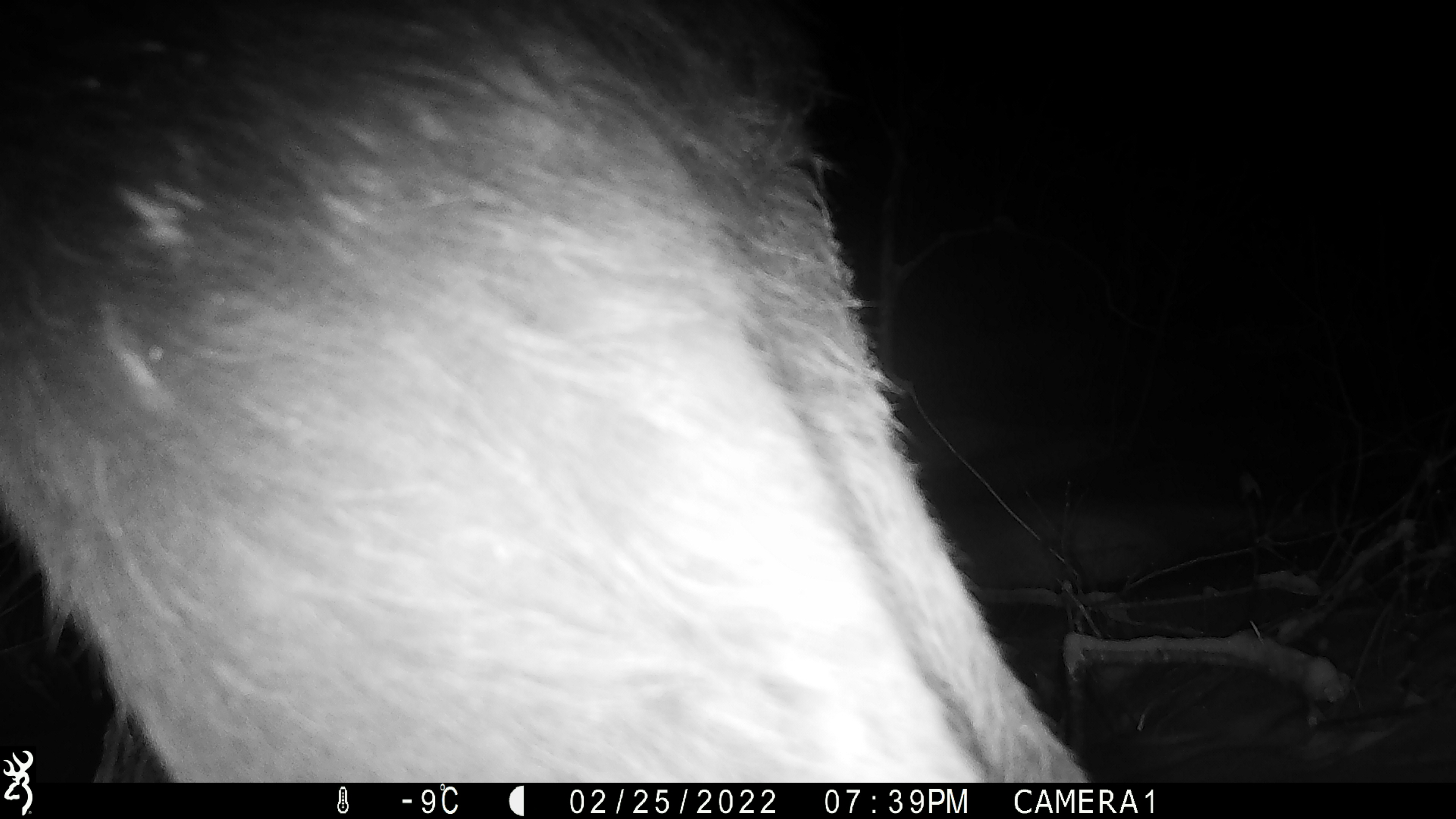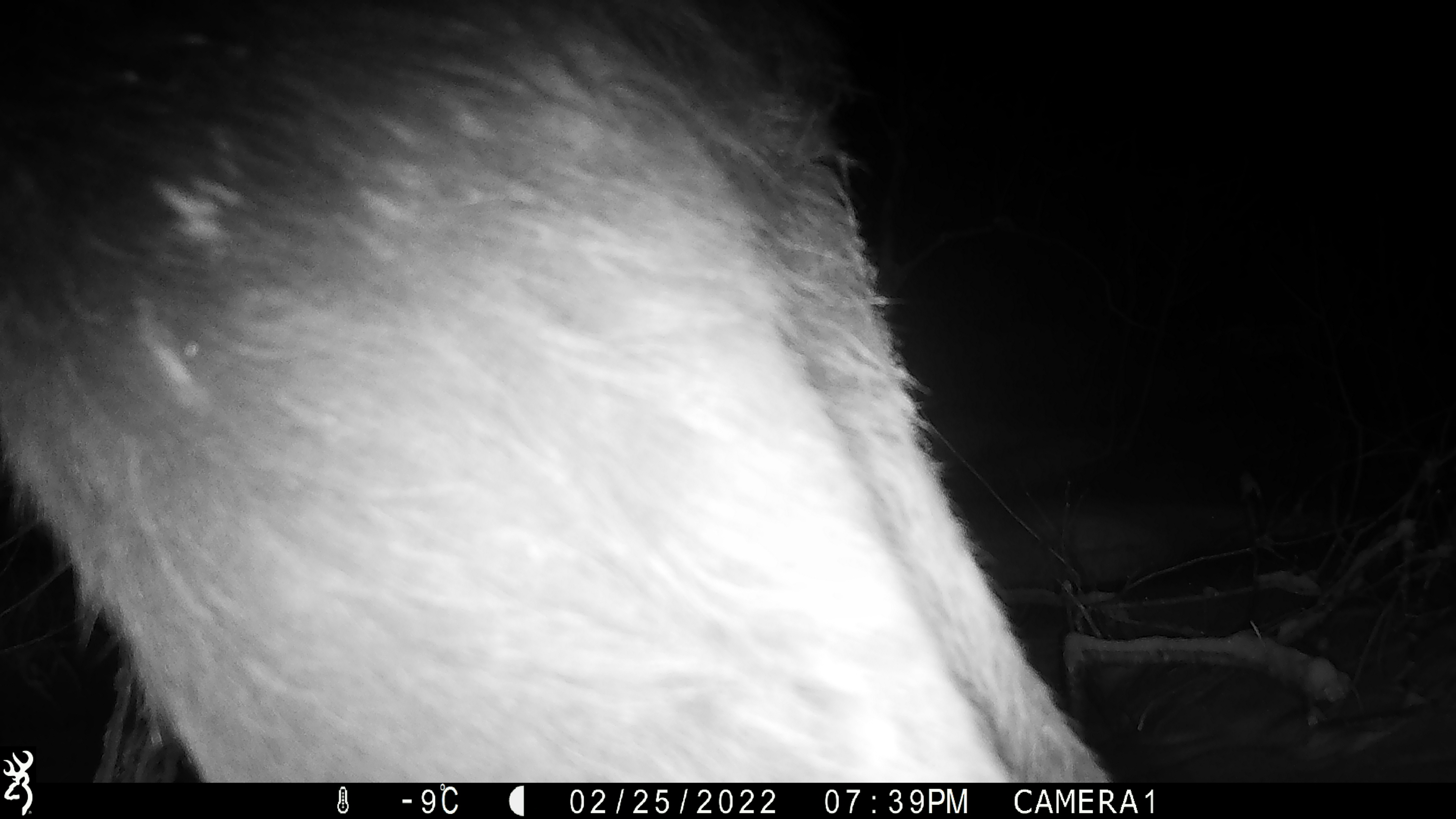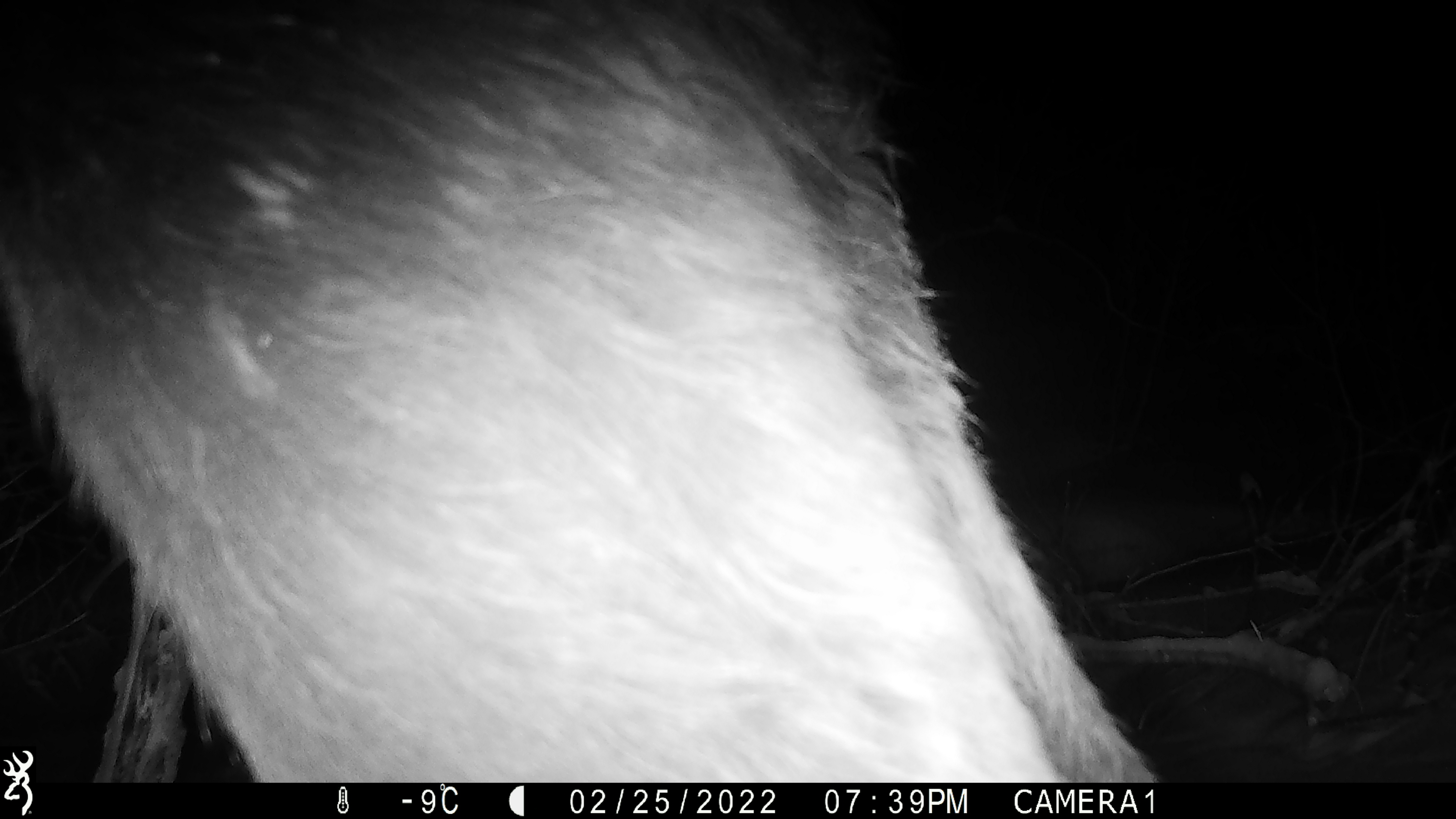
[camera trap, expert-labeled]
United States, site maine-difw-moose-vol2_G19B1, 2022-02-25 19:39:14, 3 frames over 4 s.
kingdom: Animalia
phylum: Chordata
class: Mammalia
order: Artiodactyla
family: Cervidae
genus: Alces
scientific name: Alces alces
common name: moose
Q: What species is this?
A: Moose (Alces alces).